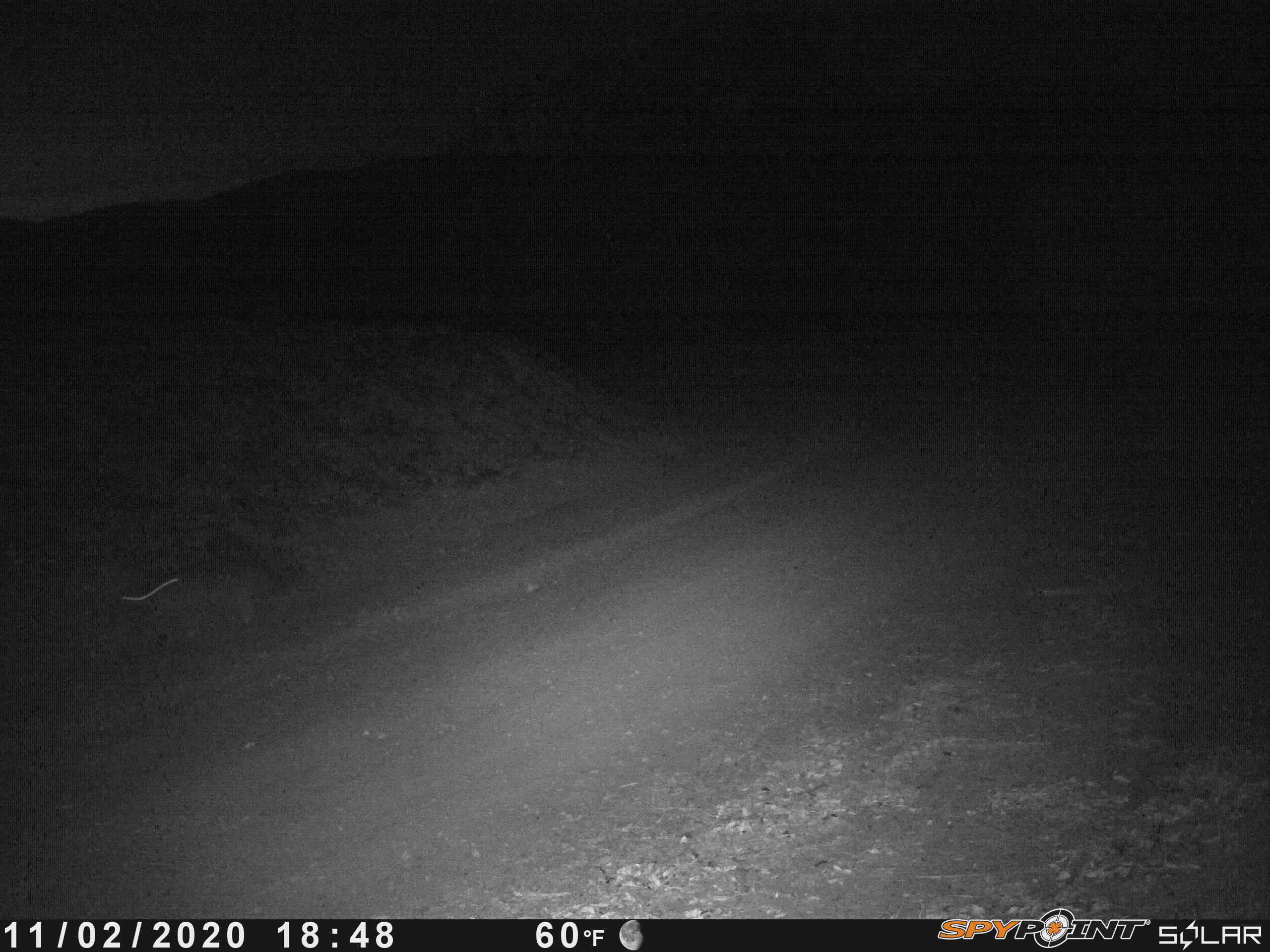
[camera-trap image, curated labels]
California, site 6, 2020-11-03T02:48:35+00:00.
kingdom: Animalia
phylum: Chordata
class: Mammalia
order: Didelphimorphia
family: Didelphidae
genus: Didelphis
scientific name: Didelphis virginiana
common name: virginia opossum